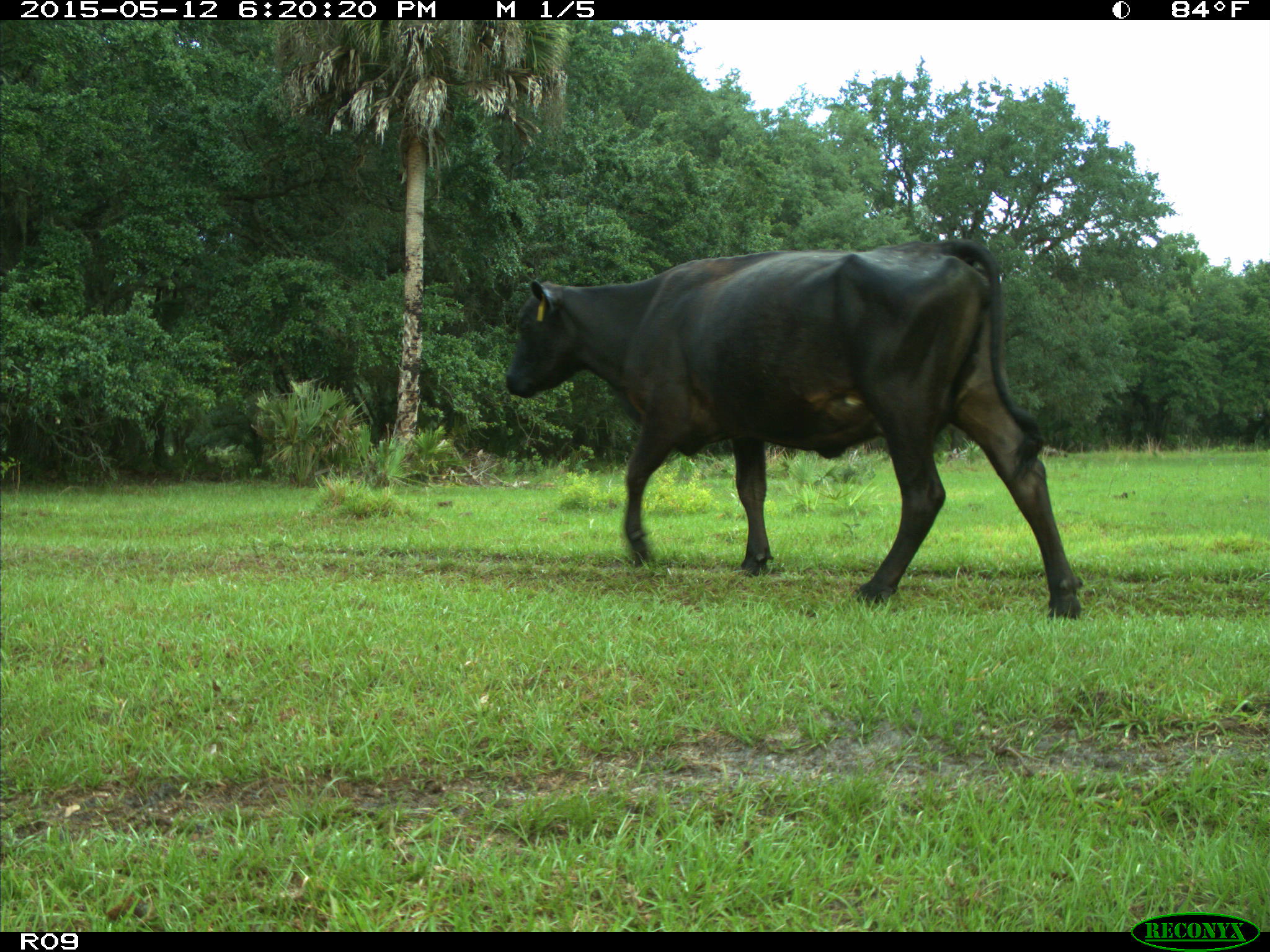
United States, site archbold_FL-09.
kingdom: Animalia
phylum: Chordata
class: Mammalia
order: Artiodactyla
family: Bovidae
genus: Bos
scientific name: Bos taurus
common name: domestic cow